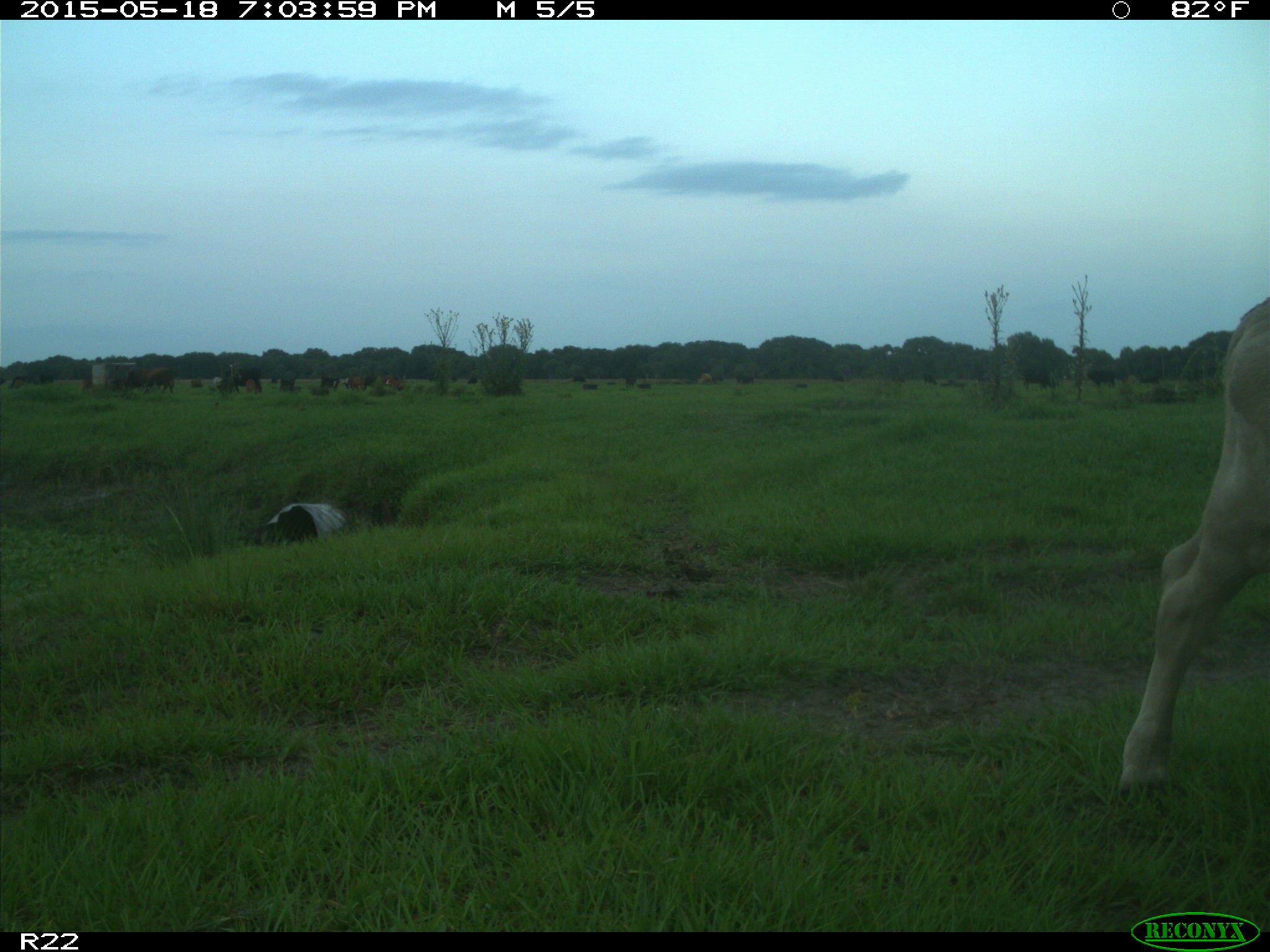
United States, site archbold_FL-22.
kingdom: Animalia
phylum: Chordata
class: Mammalia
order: Artiodactyla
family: Bovidae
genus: Bos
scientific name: Bos taurus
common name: domestic cow